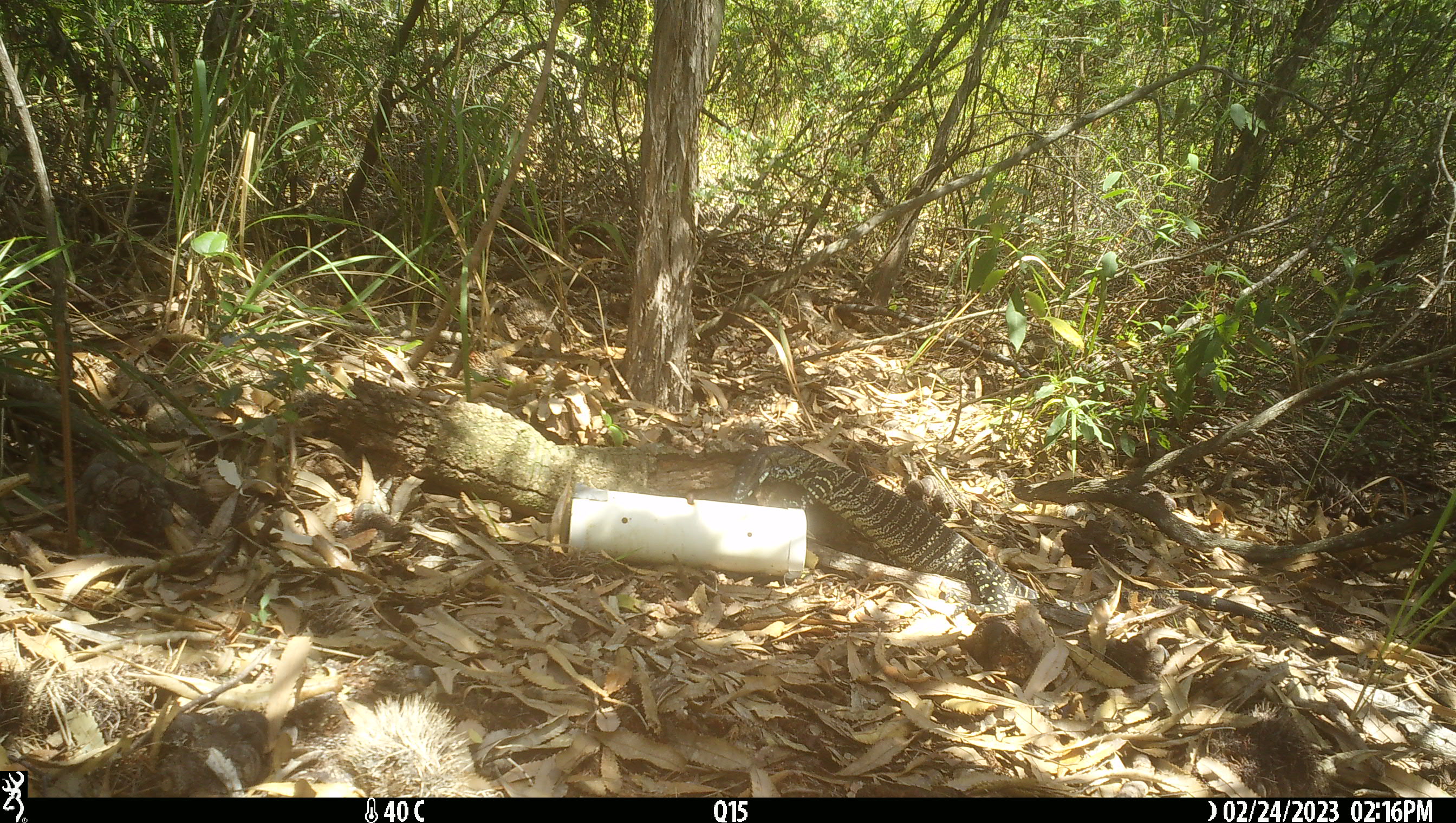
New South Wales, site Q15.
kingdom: Animalia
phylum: Chordata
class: Reptilia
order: Squamata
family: Varanidae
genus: Varanus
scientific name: Varanus varius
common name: lace monitor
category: goanna